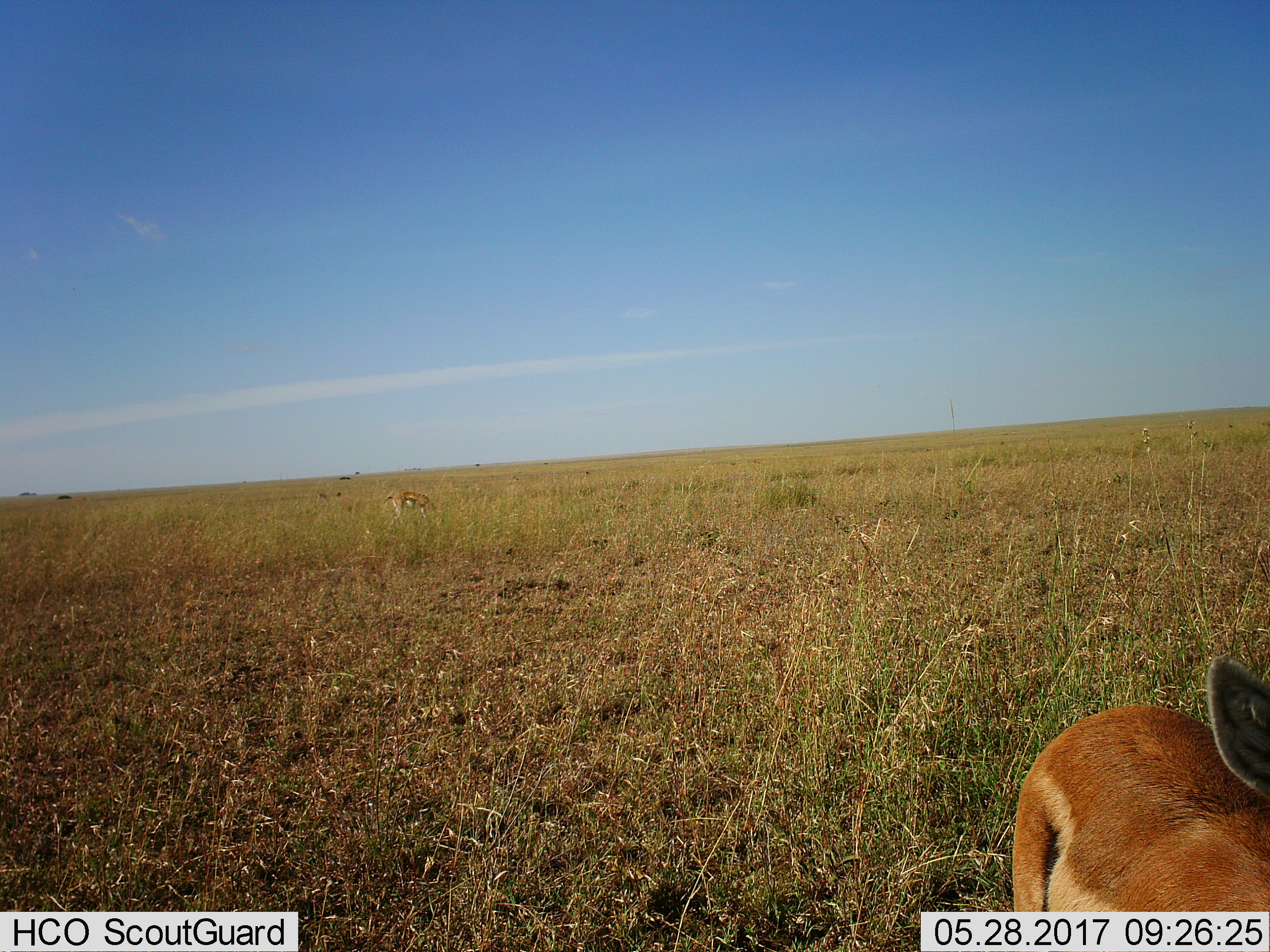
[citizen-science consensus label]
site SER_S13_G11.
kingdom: Animalia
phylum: Chordata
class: Mammalia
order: Artiodactyla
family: Bovidae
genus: Eudorcas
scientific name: Eudorcas thomsonii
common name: thomson's gazelle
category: gazellethomsons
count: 2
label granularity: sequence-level